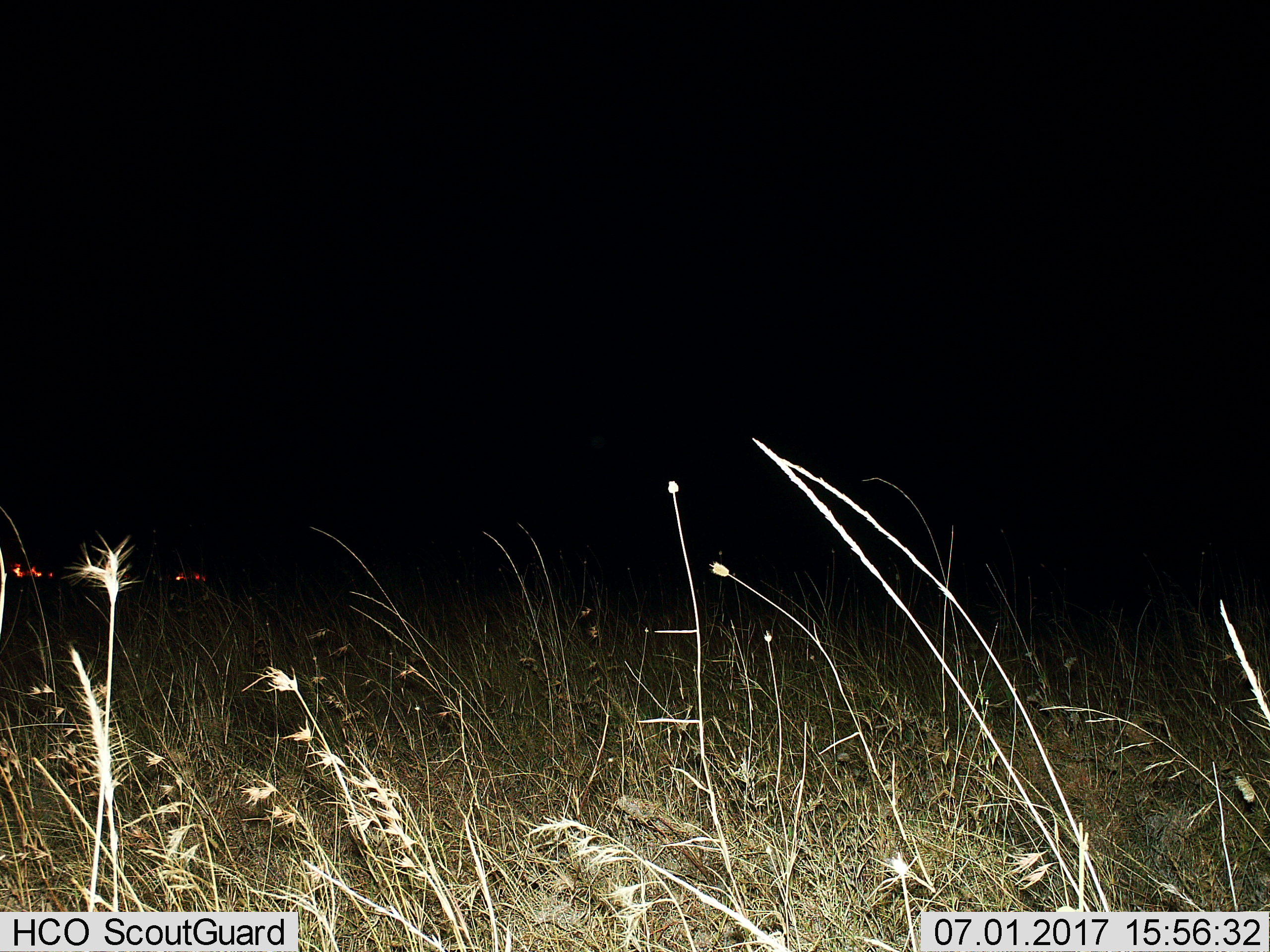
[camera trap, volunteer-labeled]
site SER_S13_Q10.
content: unidentified animal